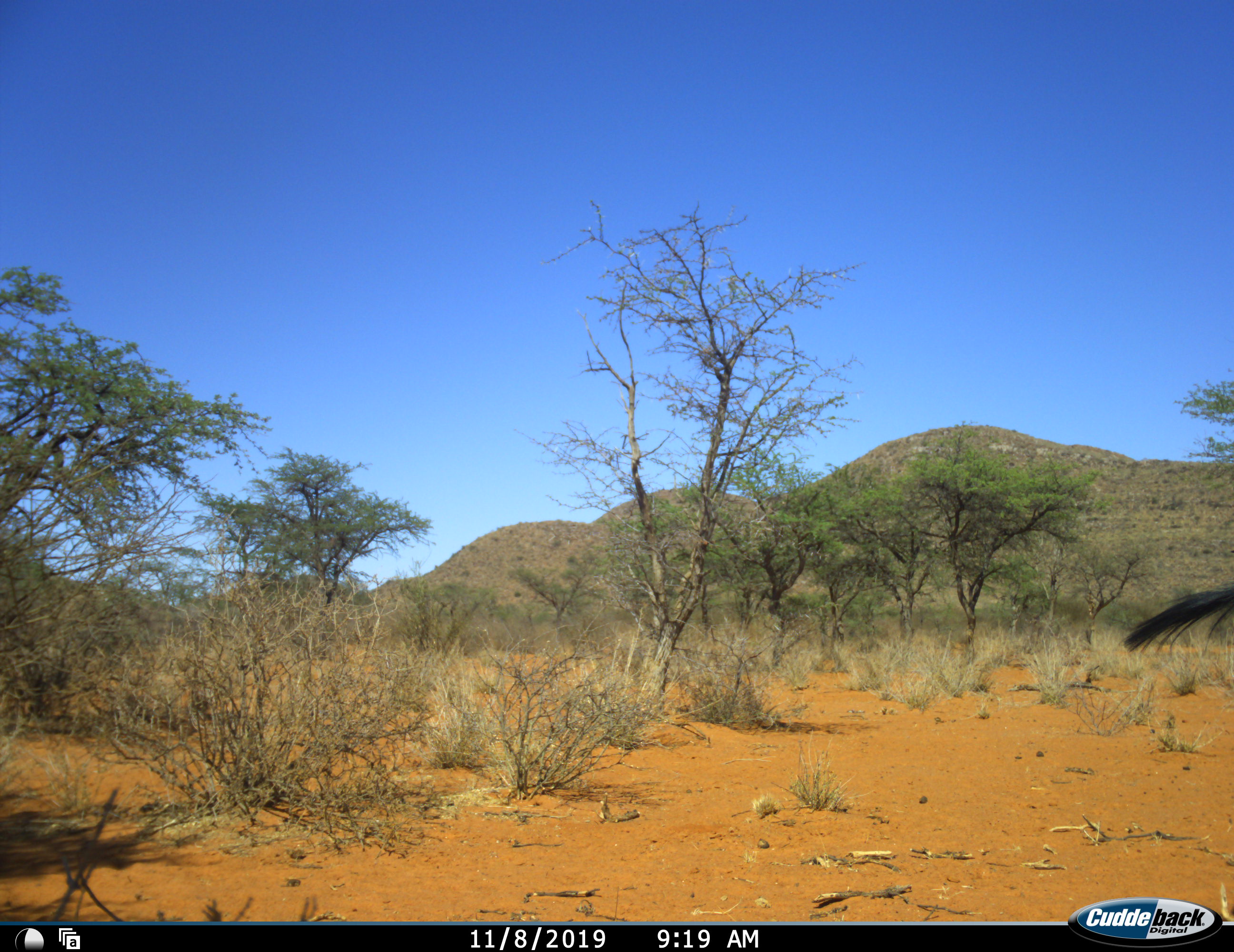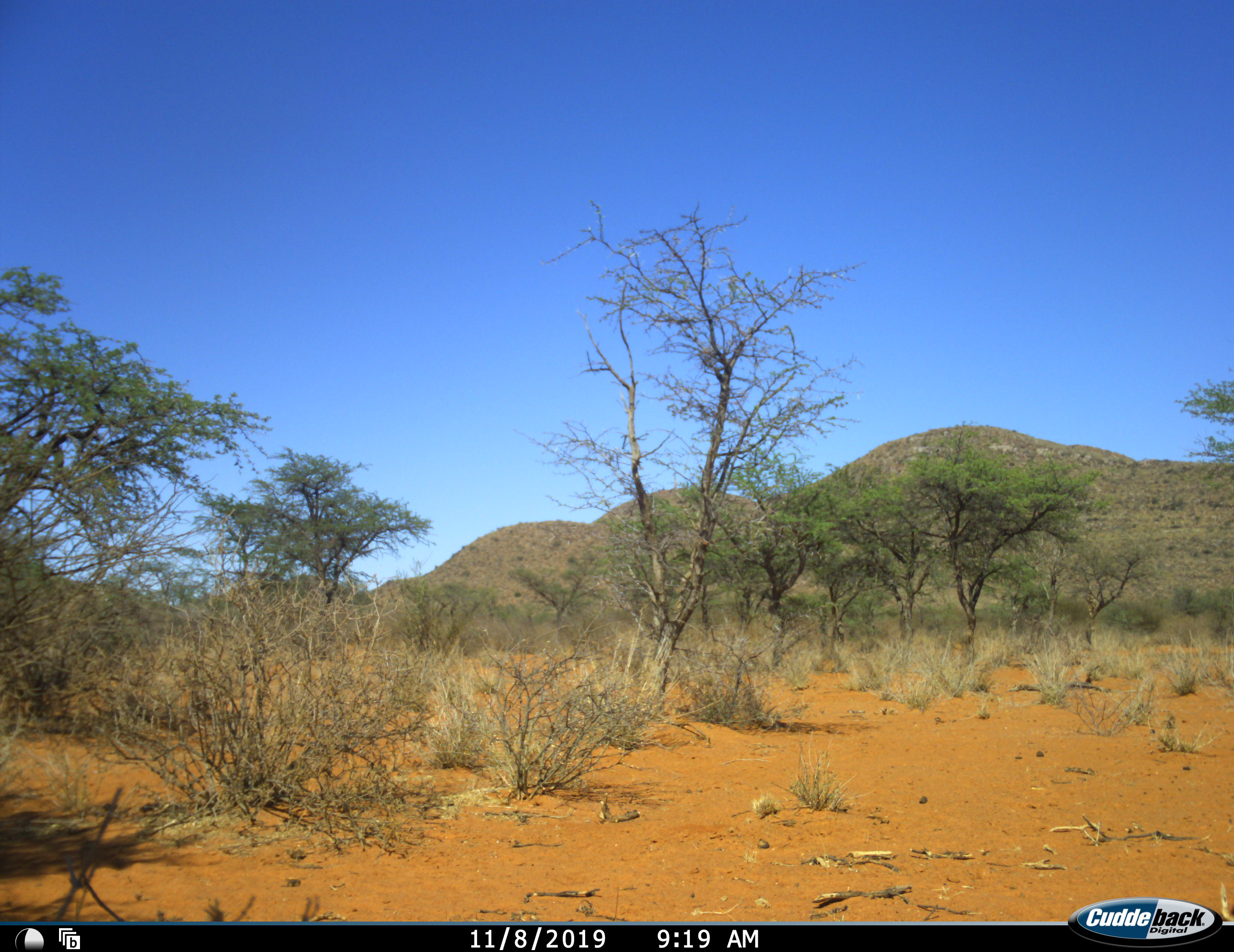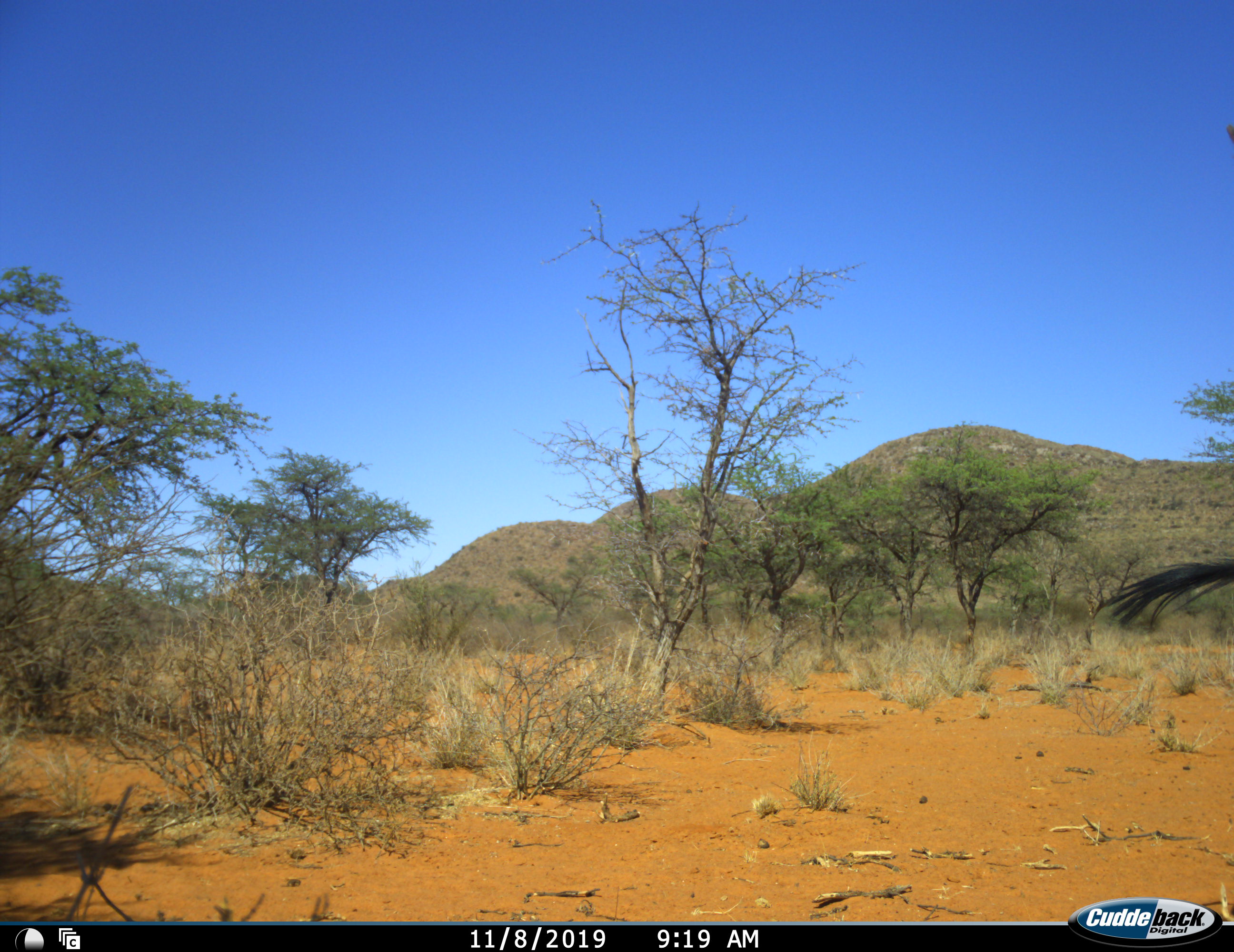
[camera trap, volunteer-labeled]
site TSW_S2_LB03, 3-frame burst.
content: unidentified animal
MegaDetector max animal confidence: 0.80